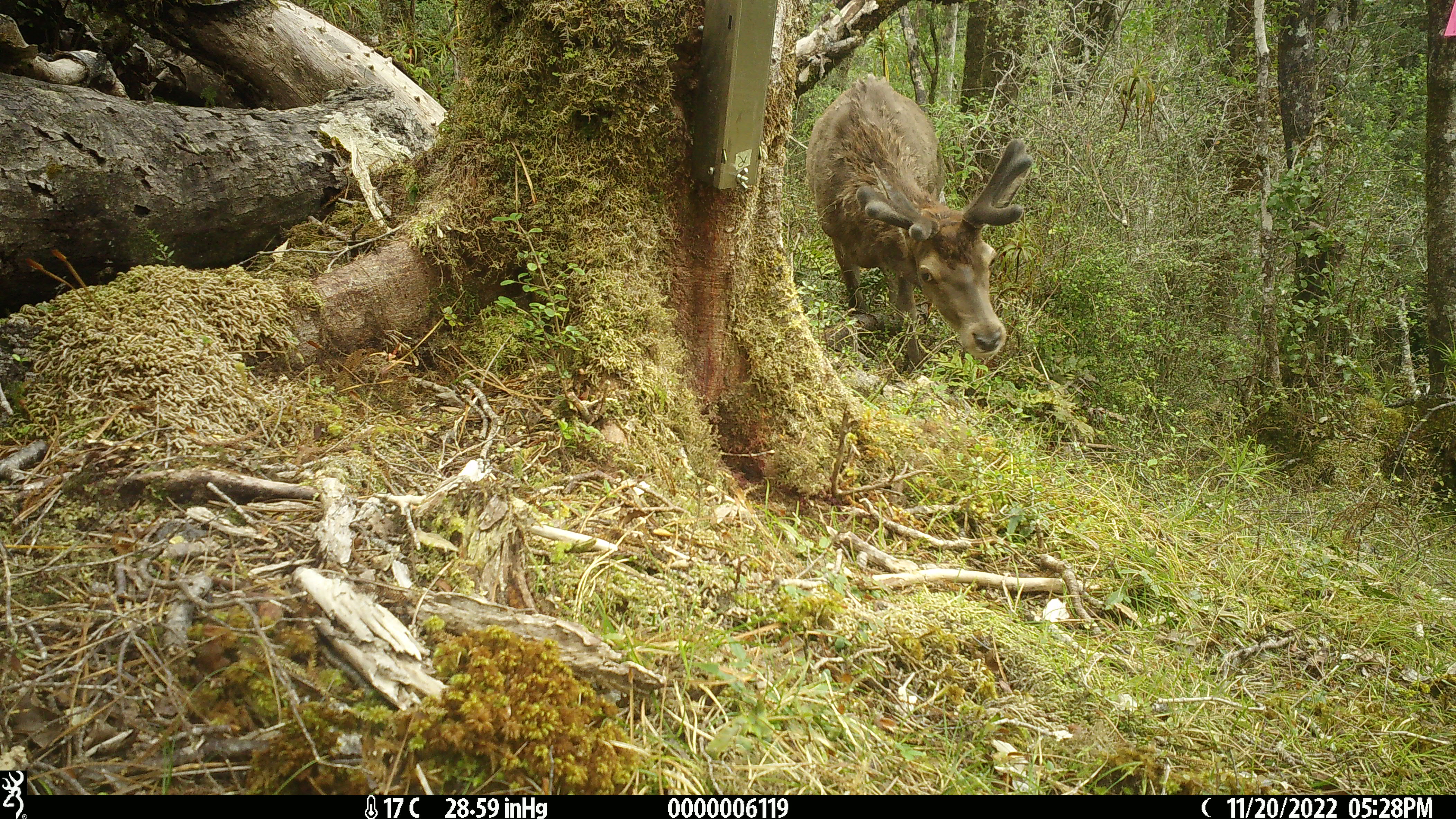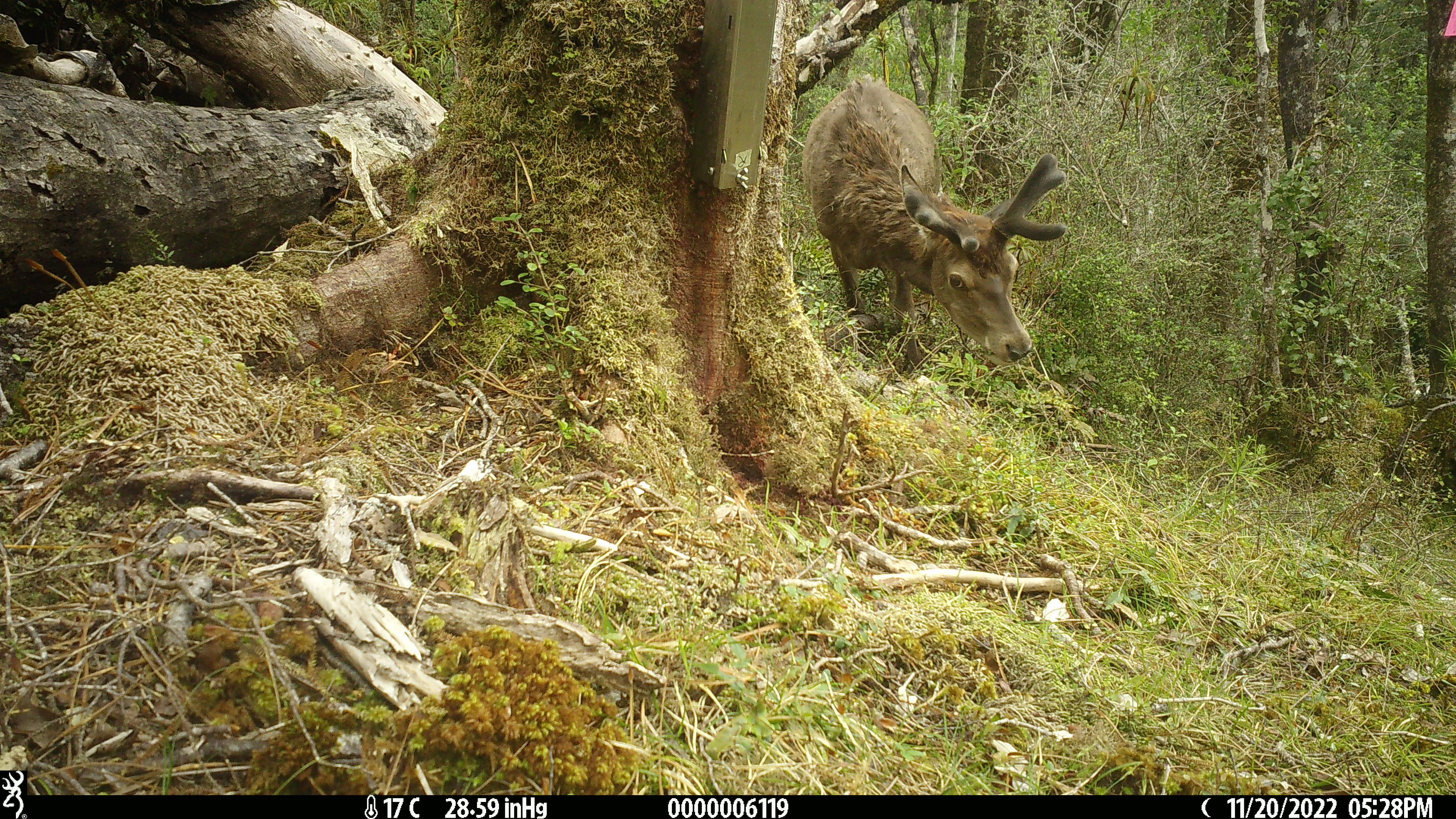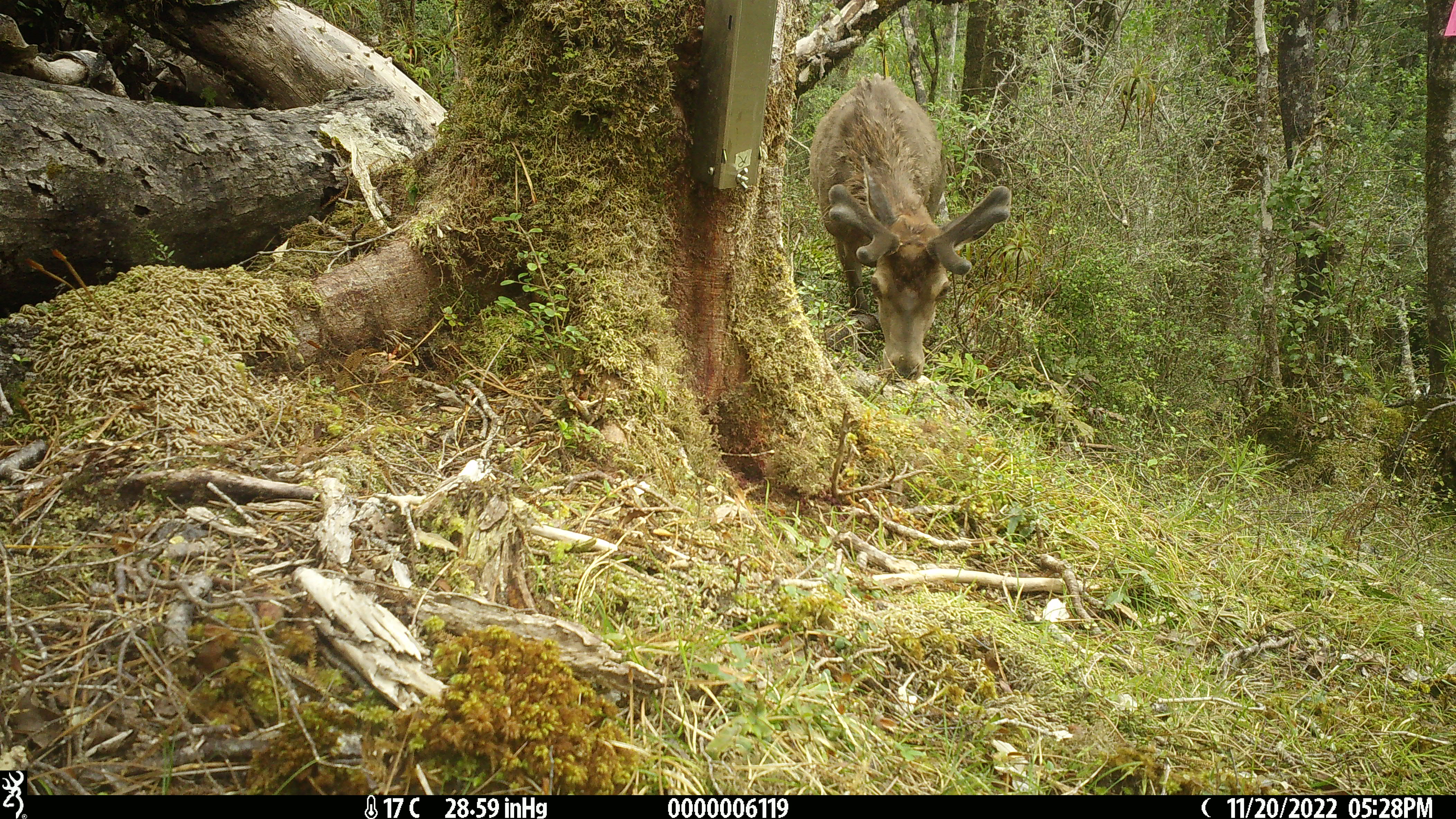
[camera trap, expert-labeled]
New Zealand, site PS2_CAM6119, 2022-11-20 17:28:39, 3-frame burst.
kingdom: Animalia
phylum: Chordata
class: Mammalia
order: Artiodactyla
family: Cervidae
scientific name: Cervidae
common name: deer